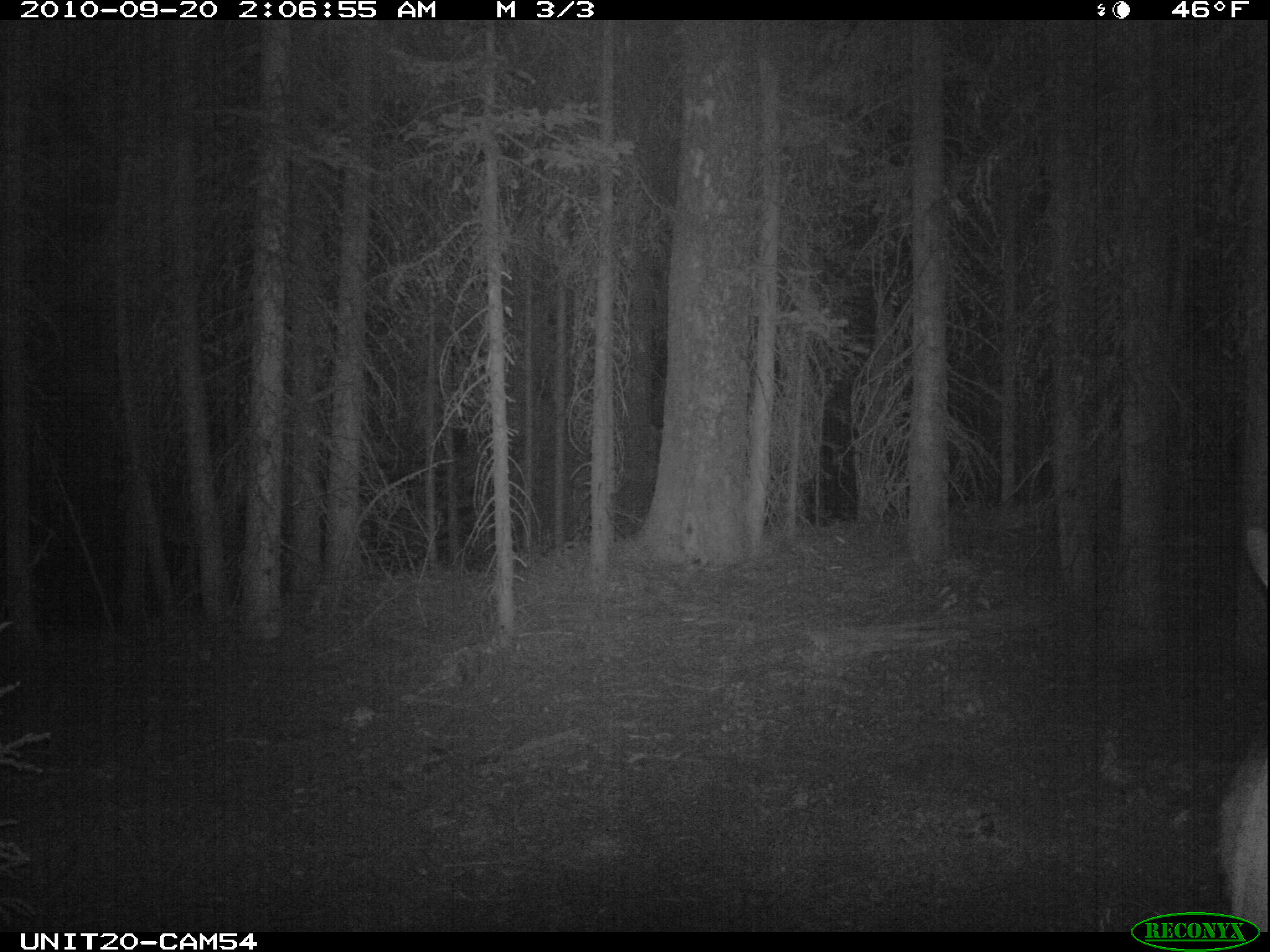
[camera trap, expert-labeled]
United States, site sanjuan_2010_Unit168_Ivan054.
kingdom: Animalia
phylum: Chordata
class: Mammalia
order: Artiodactyla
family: Cervidae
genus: Cervus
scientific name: Cervus elaphus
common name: red deer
Cervus elaphus (red deer).